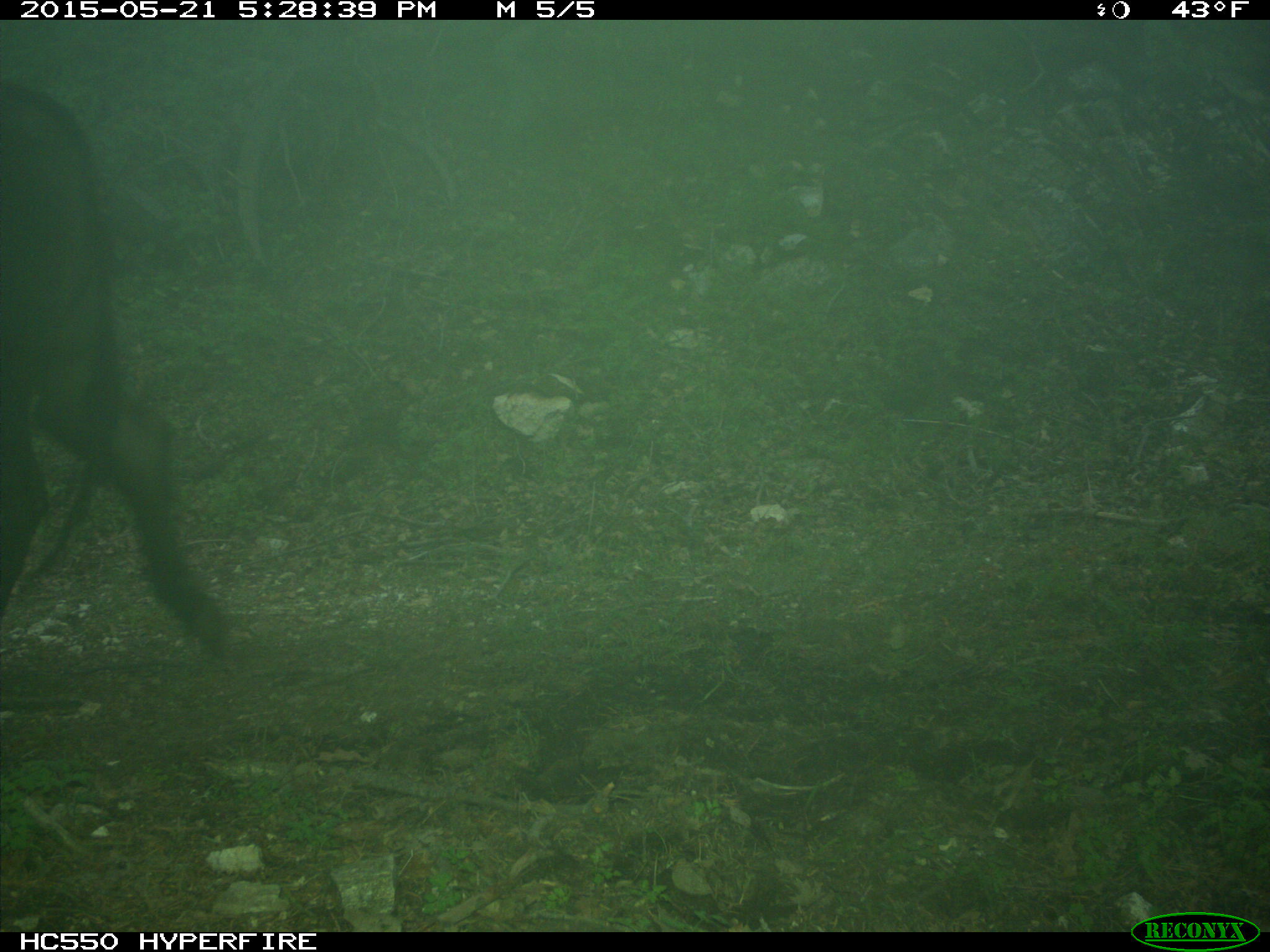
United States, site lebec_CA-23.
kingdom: Animalia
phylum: Chordata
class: Mammalia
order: Artiodactyla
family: Bovidae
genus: Bos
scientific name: Bos taurus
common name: domestic cow